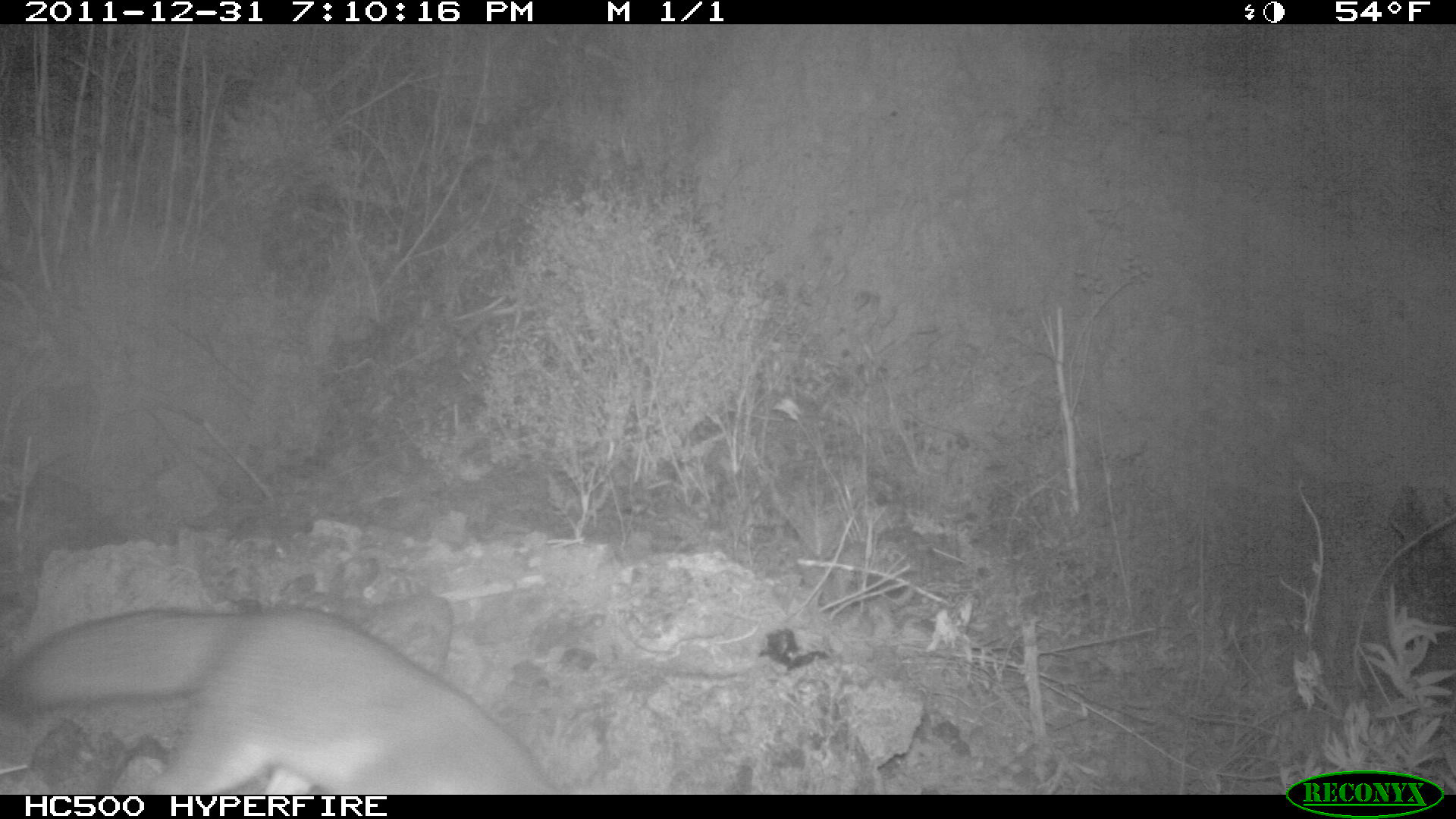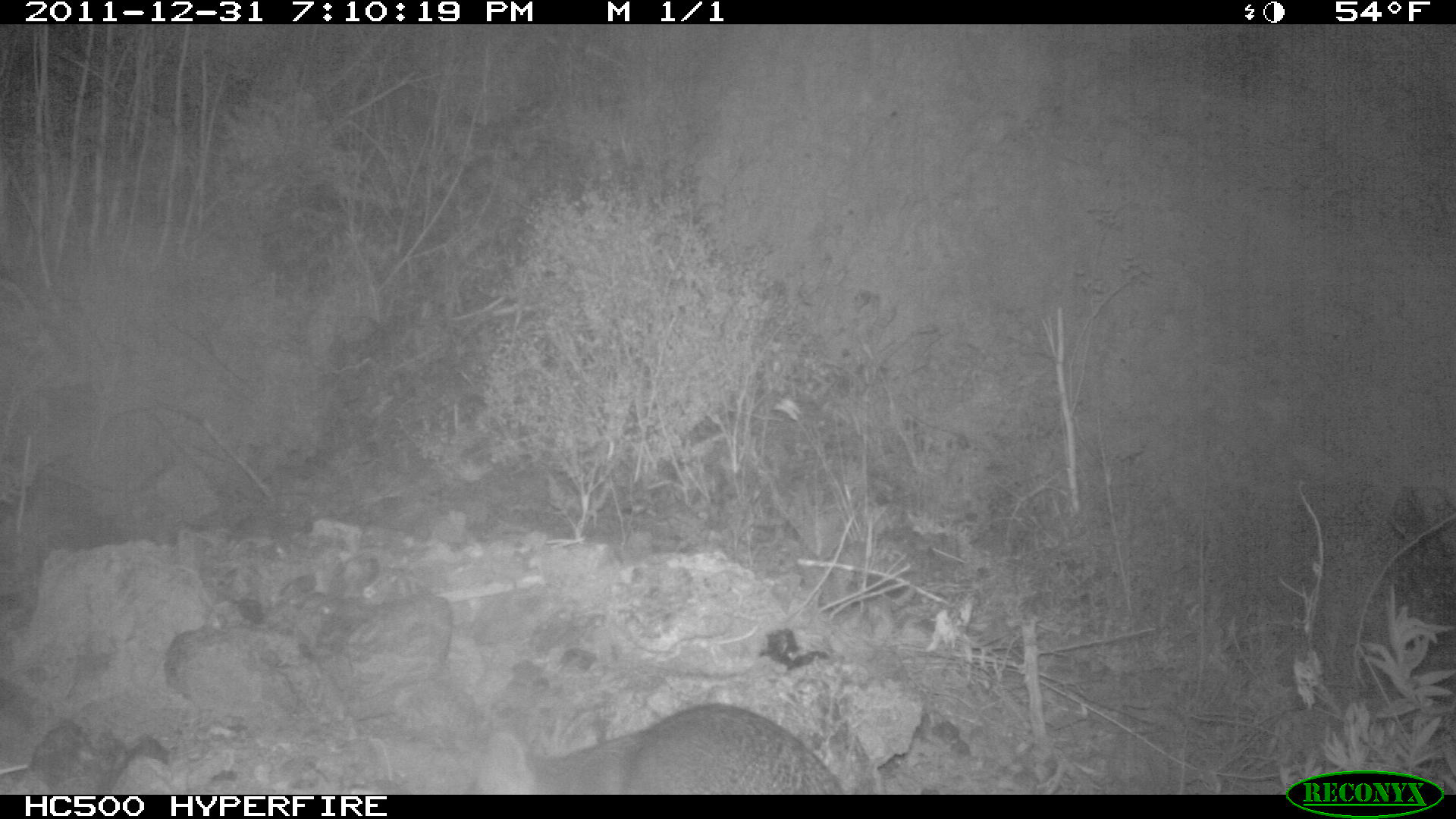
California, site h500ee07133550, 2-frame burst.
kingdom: Animalia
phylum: Chordata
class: Mammalia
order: Carnivora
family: Canidae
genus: Urocyon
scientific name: Urocyon littoralis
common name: island fox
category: fox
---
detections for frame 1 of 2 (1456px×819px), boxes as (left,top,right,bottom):
fox: (0,608,560,794)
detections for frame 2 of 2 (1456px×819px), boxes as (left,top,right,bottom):
fox: (471,702,845,793)